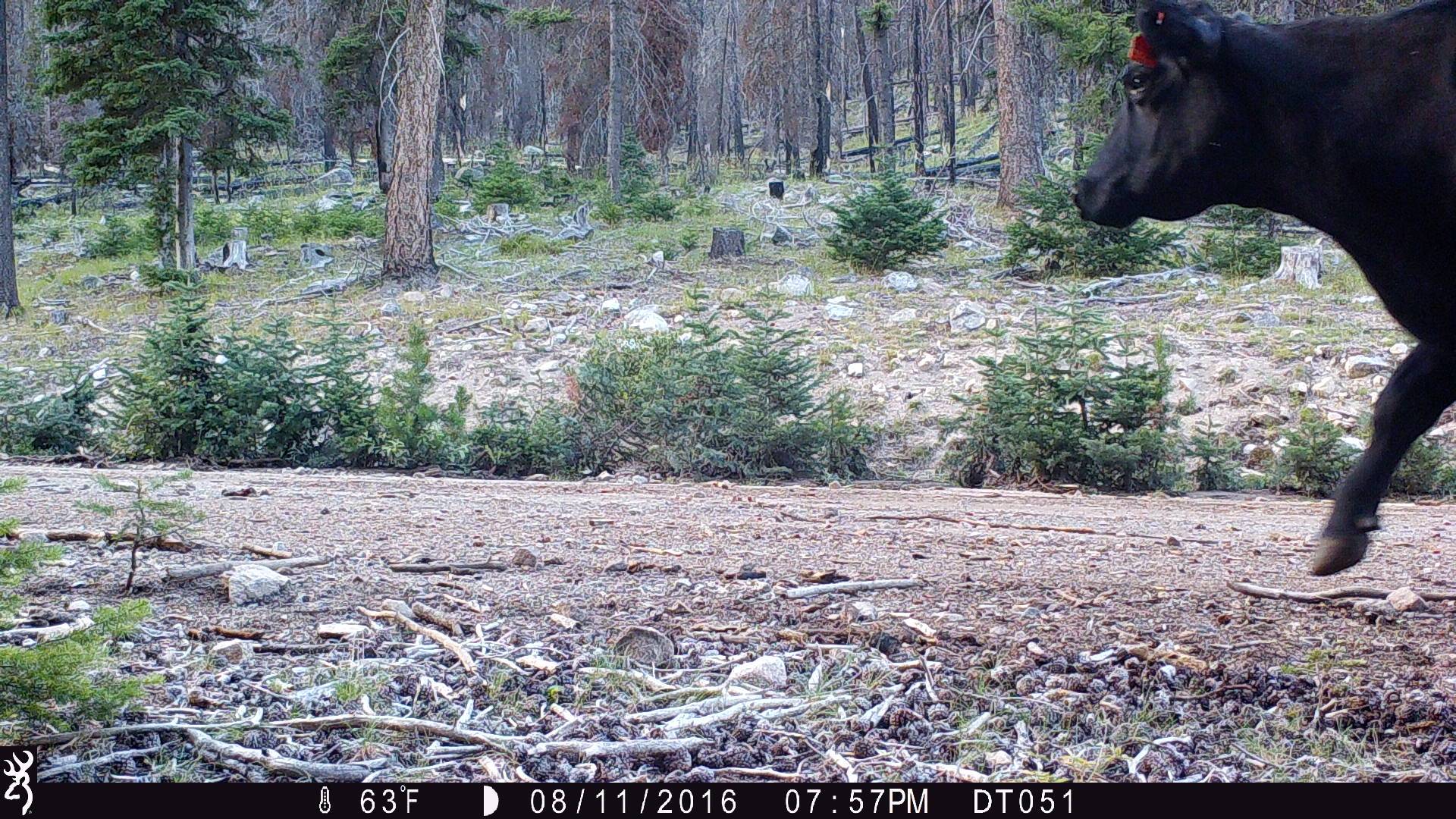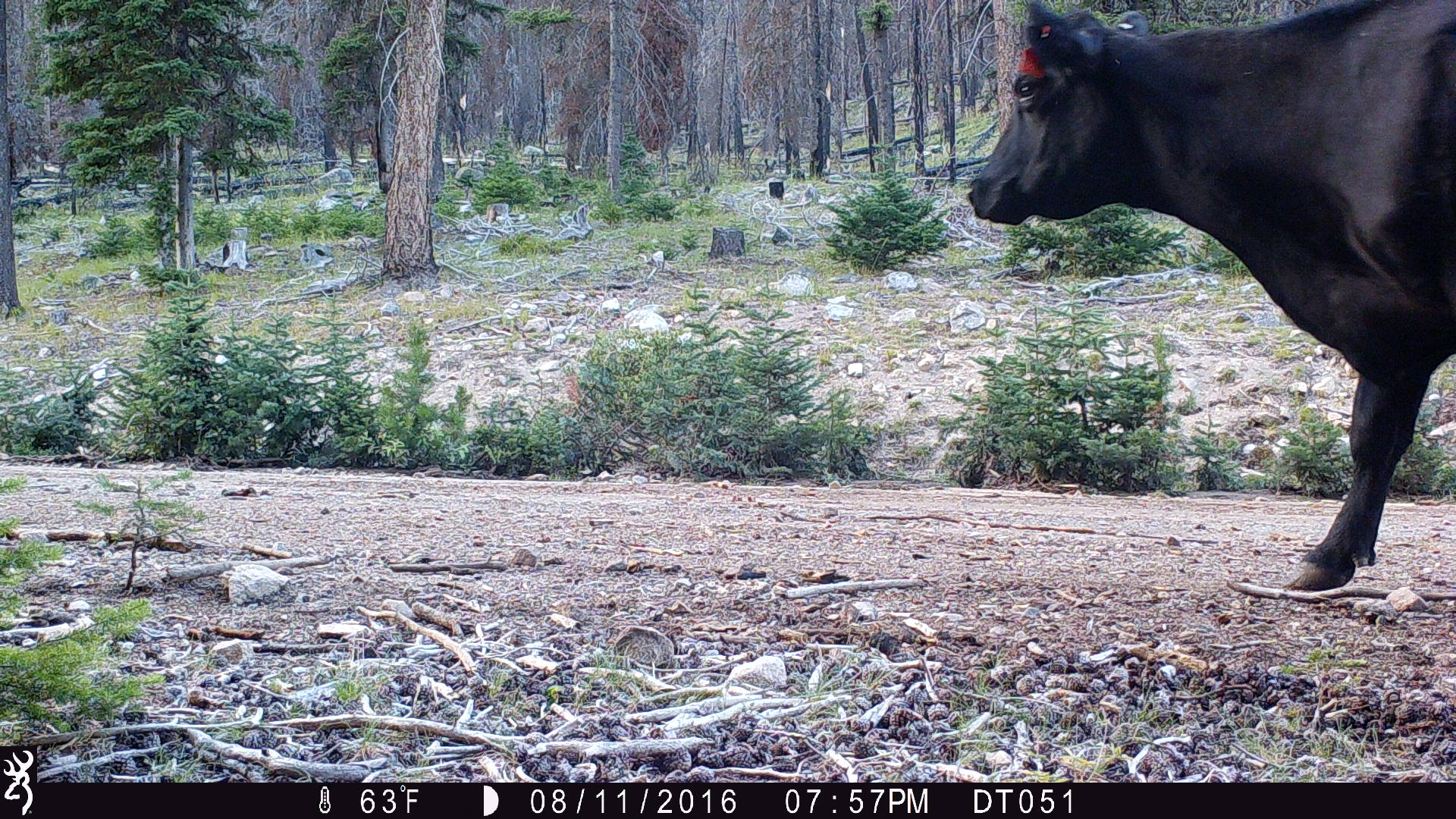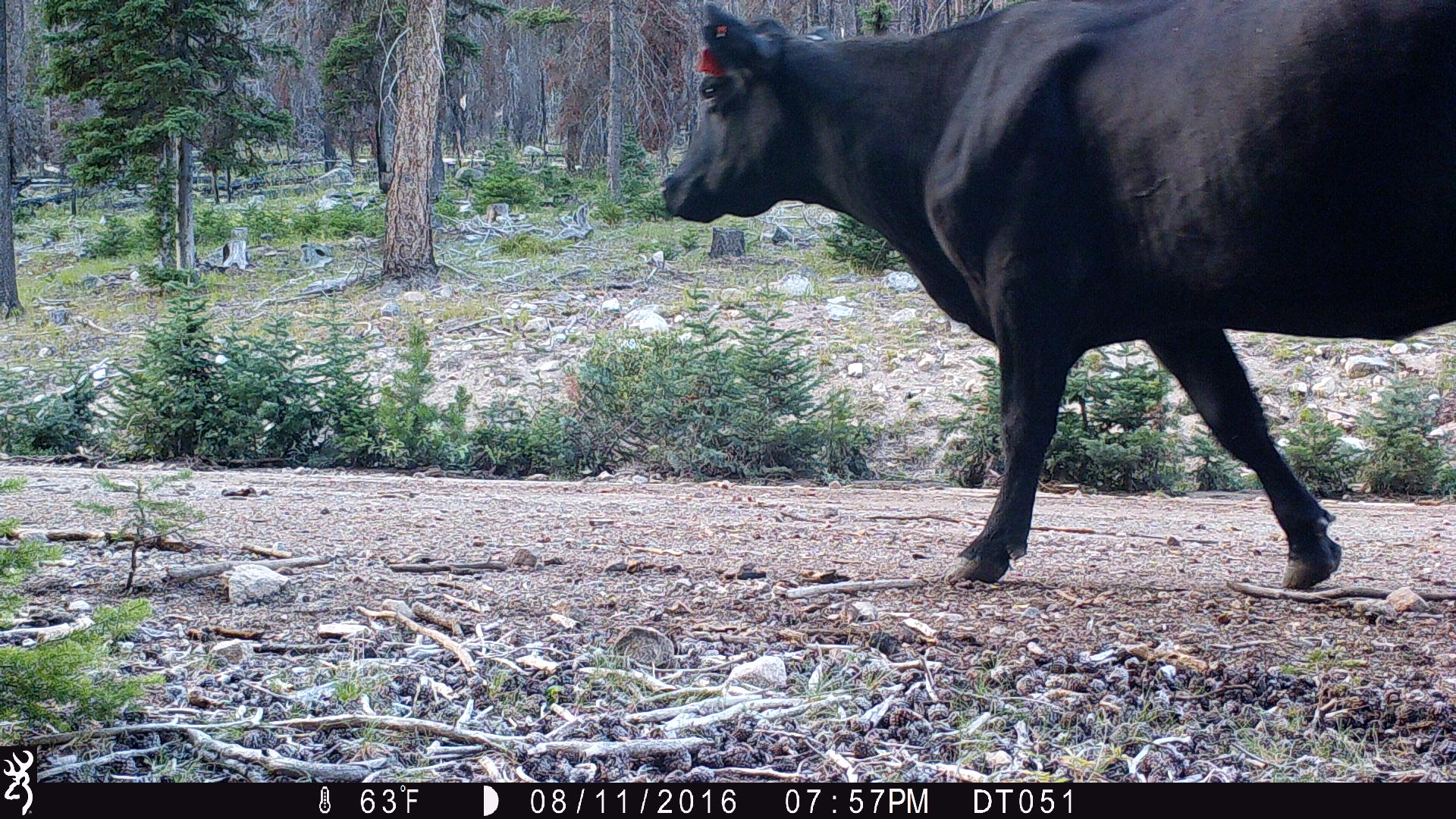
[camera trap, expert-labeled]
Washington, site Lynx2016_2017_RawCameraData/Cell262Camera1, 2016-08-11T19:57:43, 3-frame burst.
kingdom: Animalia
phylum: Chordata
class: Mammalia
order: Artiodactyla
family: Bovidae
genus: Bos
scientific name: Bos taurus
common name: domestic cattle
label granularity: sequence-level